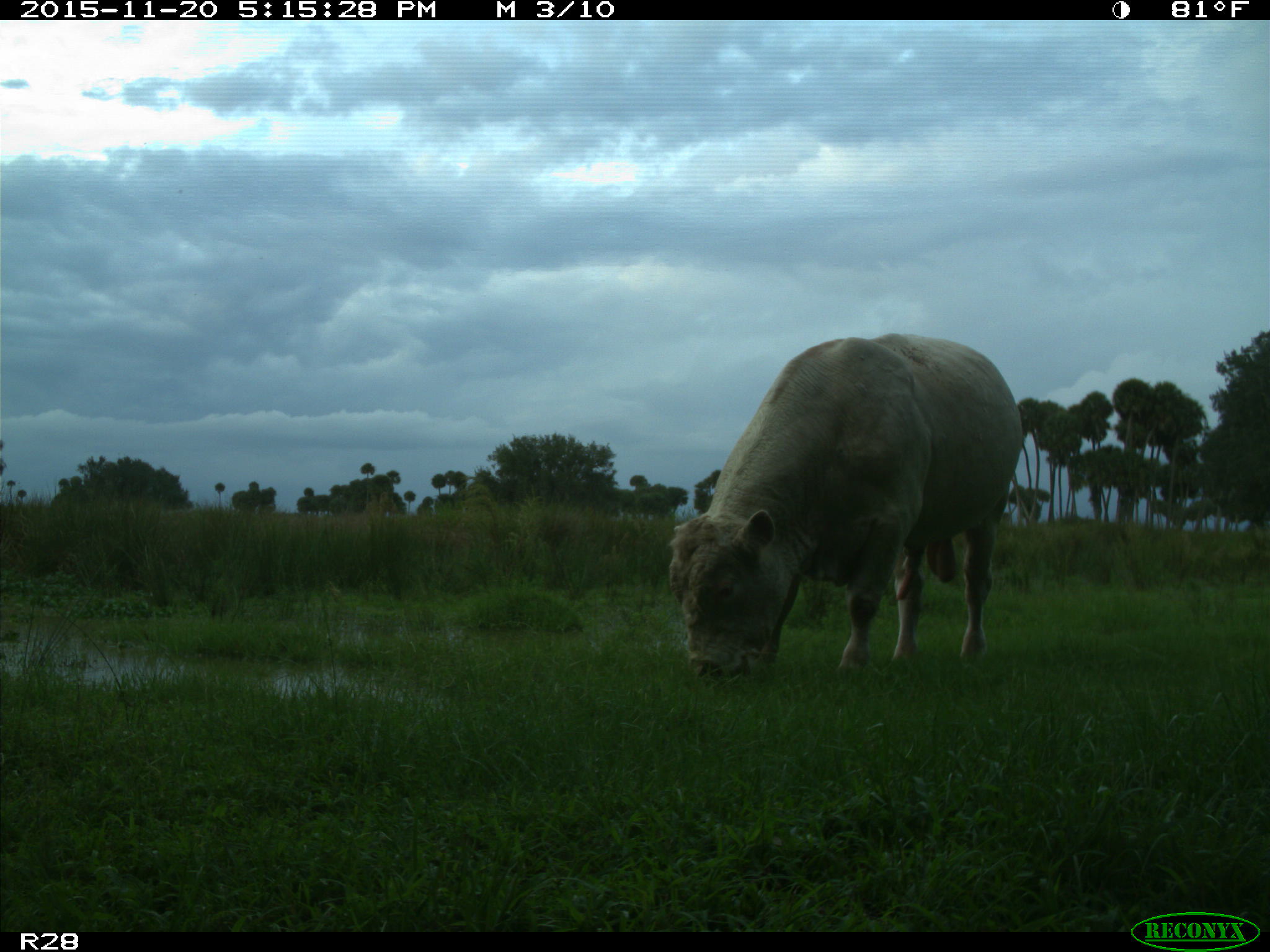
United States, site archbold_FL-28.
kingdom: Animalia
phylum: Chordata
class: Mammalia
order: Artiodactyla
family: Bovidae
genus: Bos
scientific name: Bos taurus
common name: domestic cow